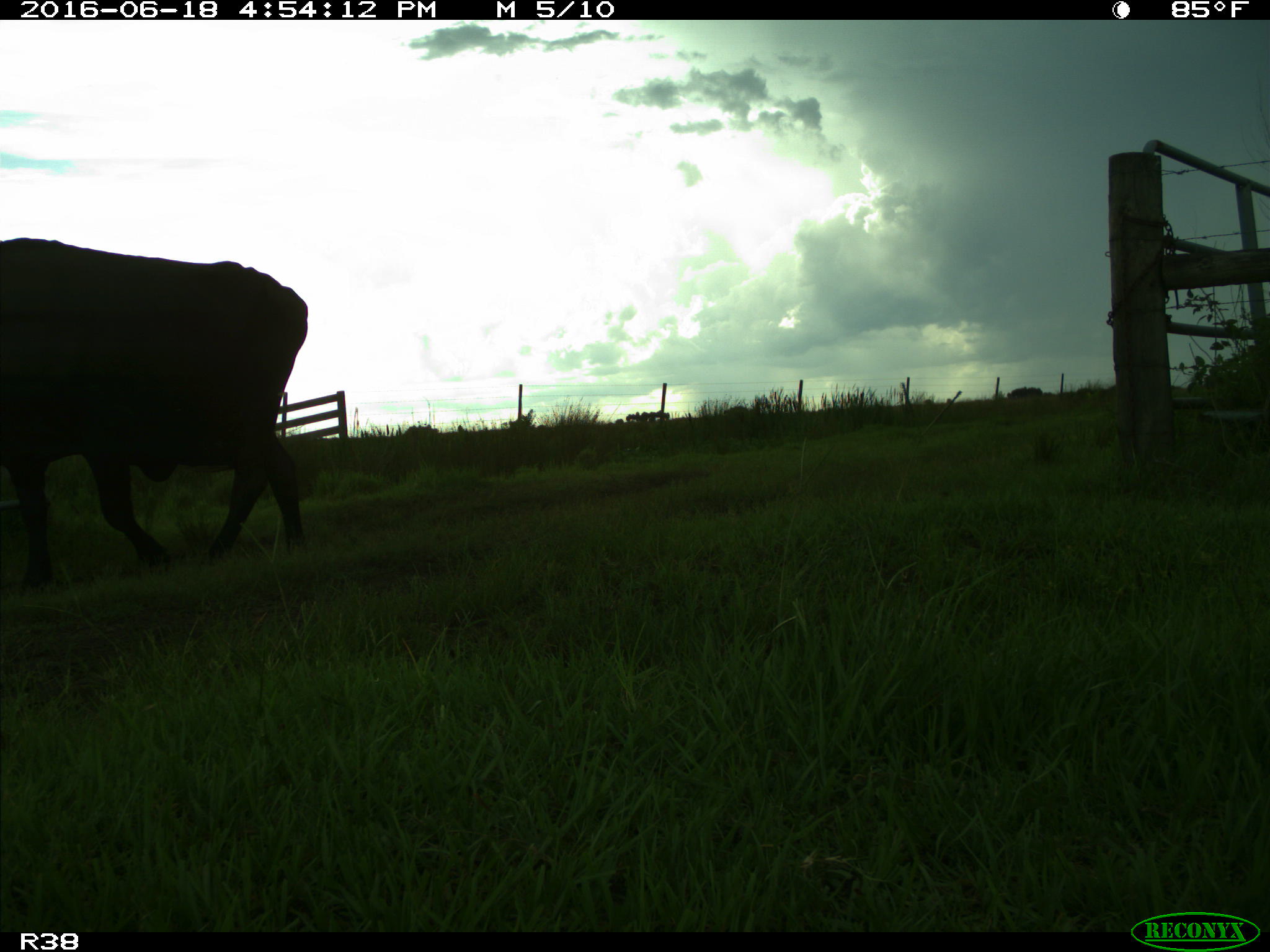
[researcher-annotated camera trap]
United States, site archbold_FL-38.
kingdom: Animalia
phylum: Chordata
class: Mammalia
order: Artiodactyla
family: Bovidae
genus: Bos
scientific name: Bos taurus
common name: domestic cow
Bos taurus (domestic cow).